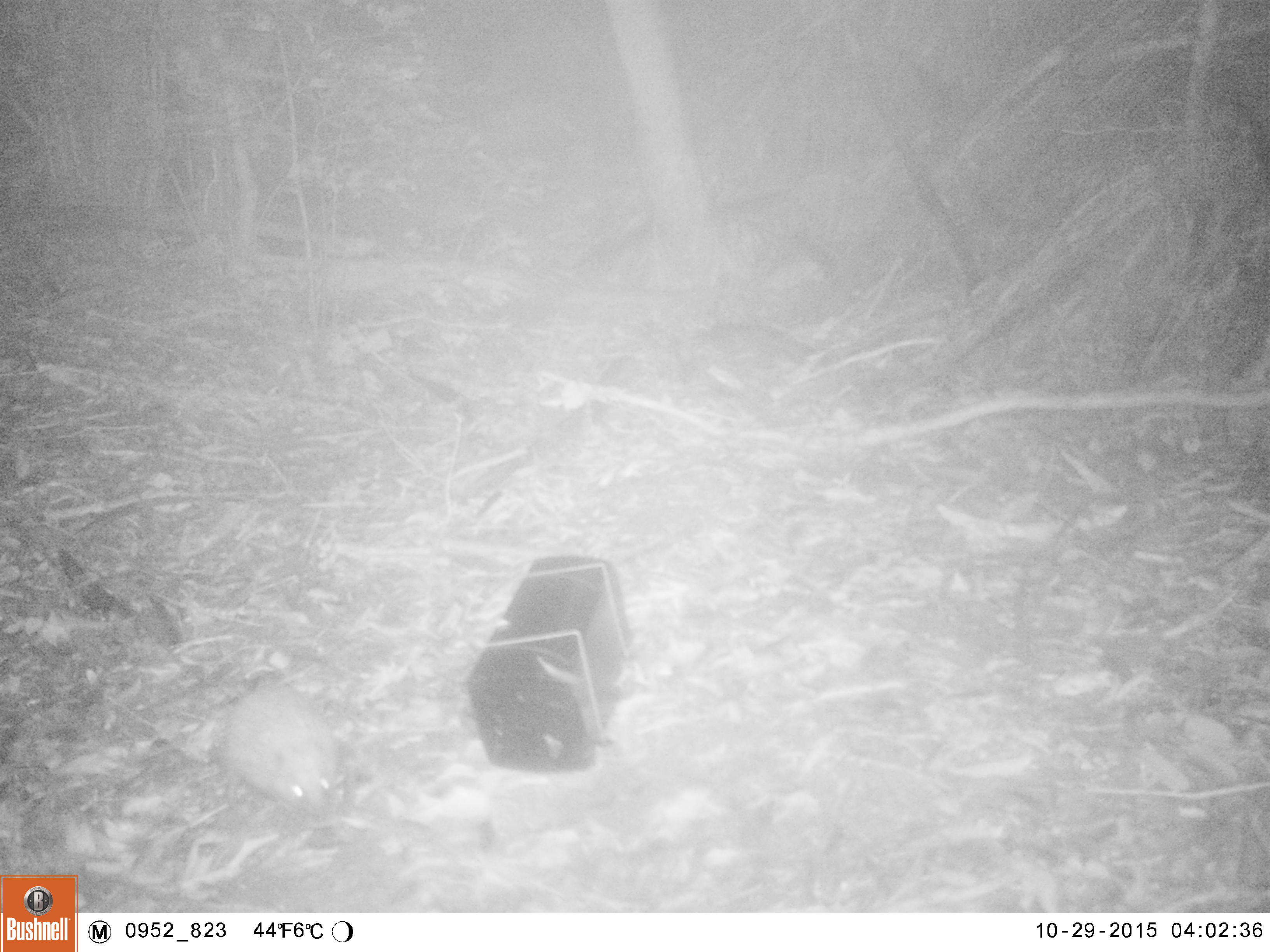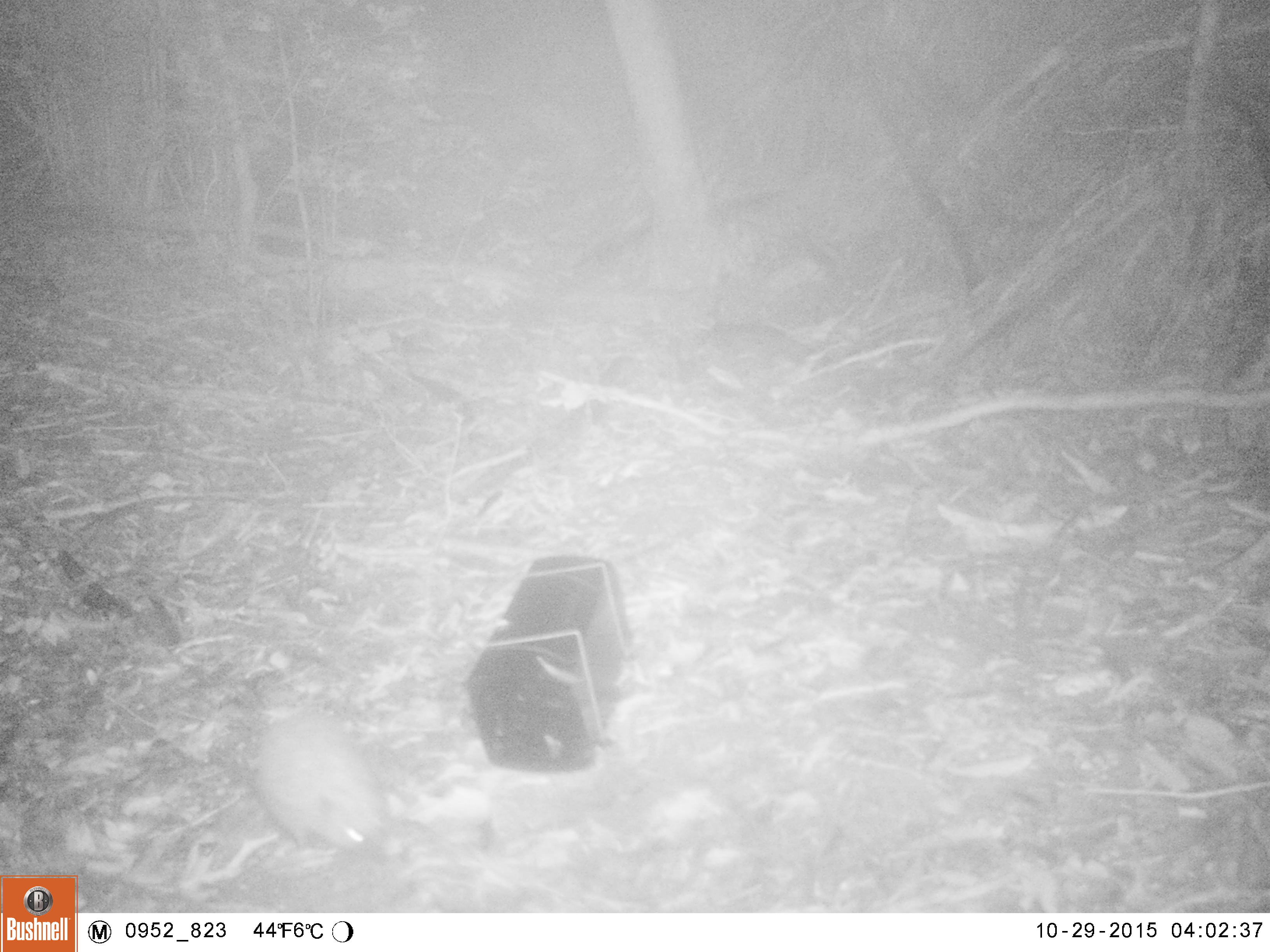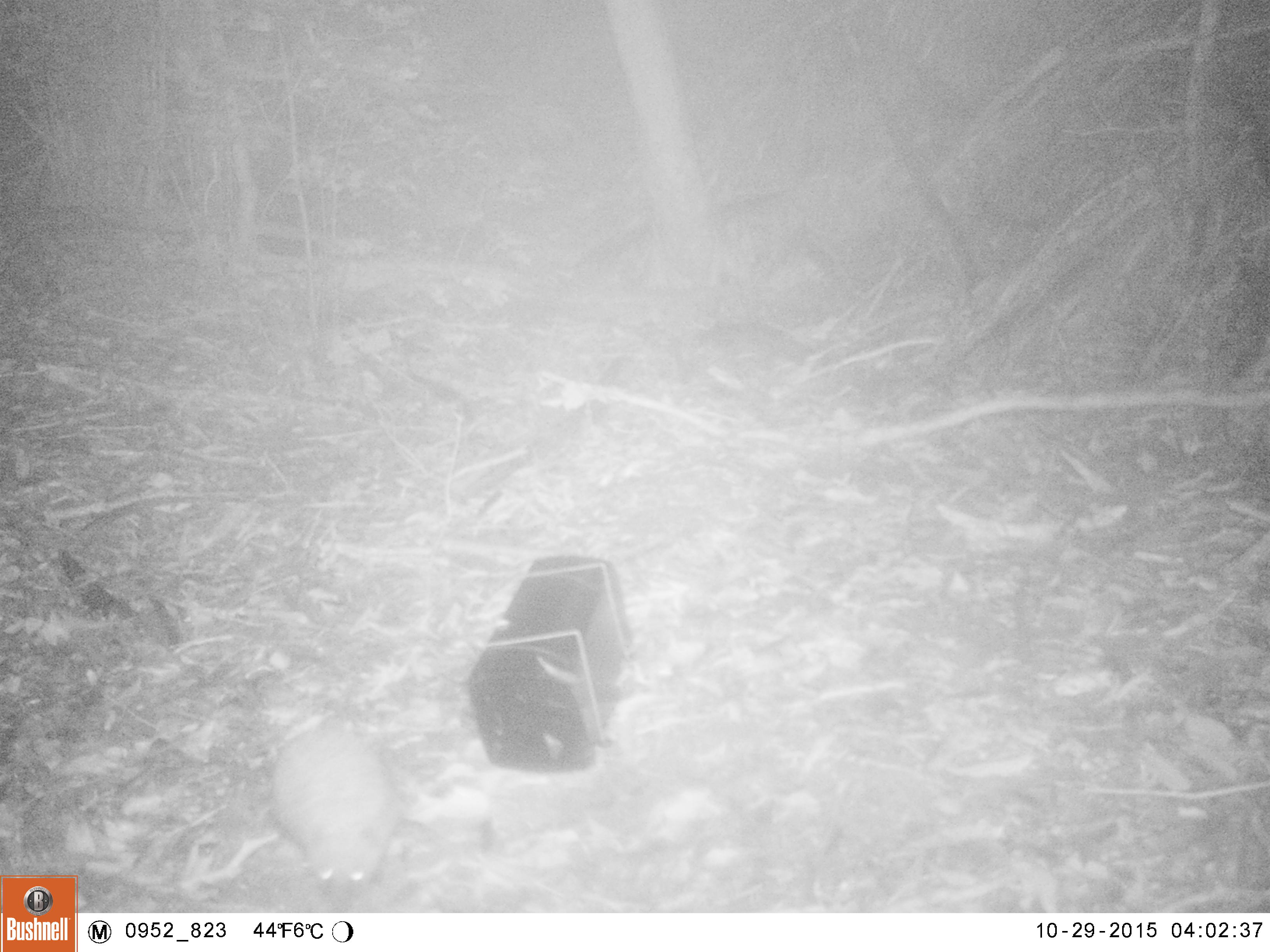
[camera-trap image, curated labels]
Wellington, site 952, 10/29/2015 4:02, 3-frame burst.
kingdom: Animalia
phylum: Chordata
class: Mammalia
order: Eulipotyphla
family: Erinaceidae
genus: Erinaceus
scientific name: Erinaceus europaeus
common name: hedgehog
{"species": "hedgehog (Erinaceus europaeus)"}